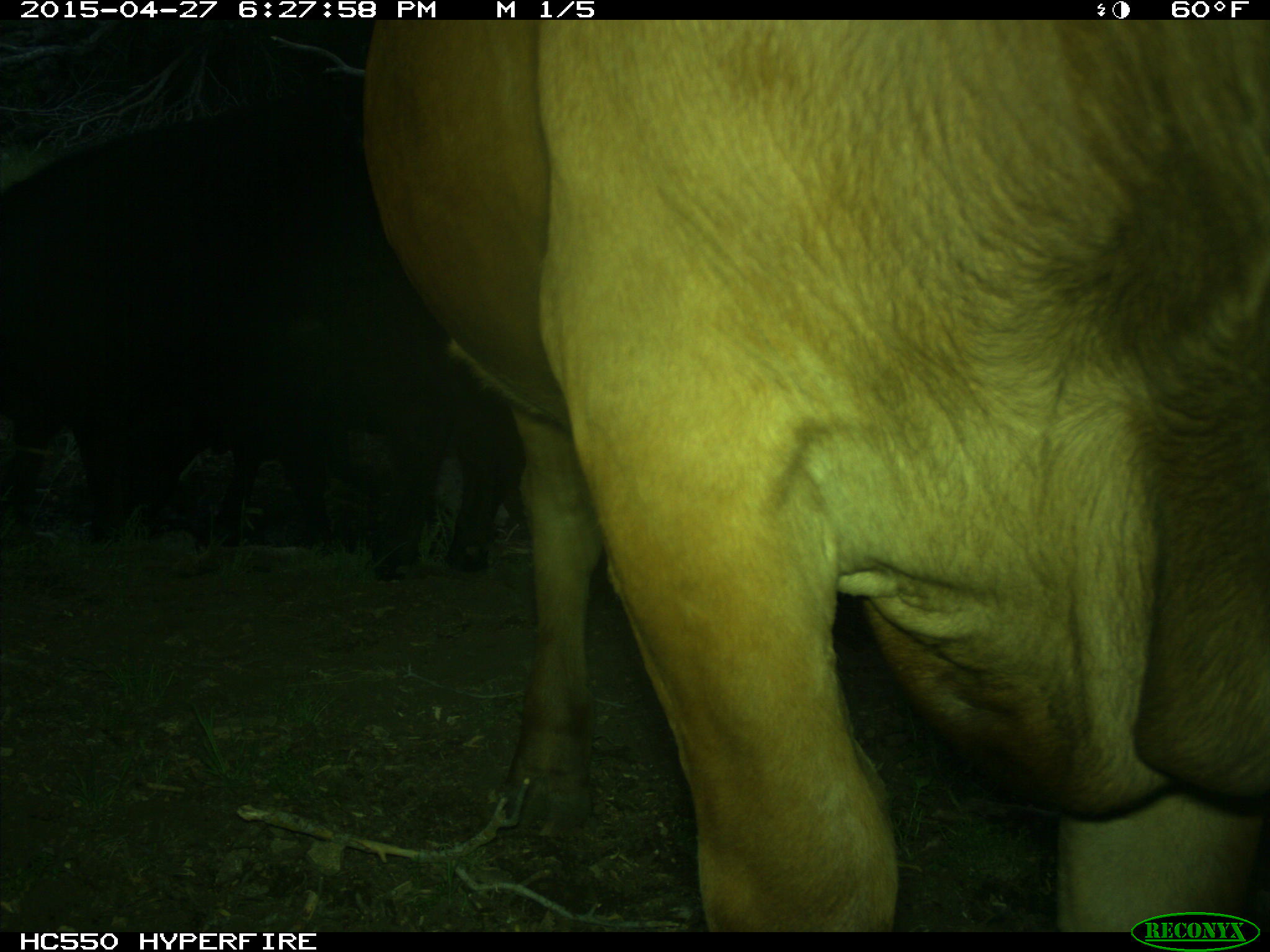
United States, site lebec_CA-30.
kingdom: Animalia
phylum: Chordata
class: Mammalia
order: Artiodactyla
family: Bovidae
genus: Bos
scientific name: Bos taurus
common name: domestic cow